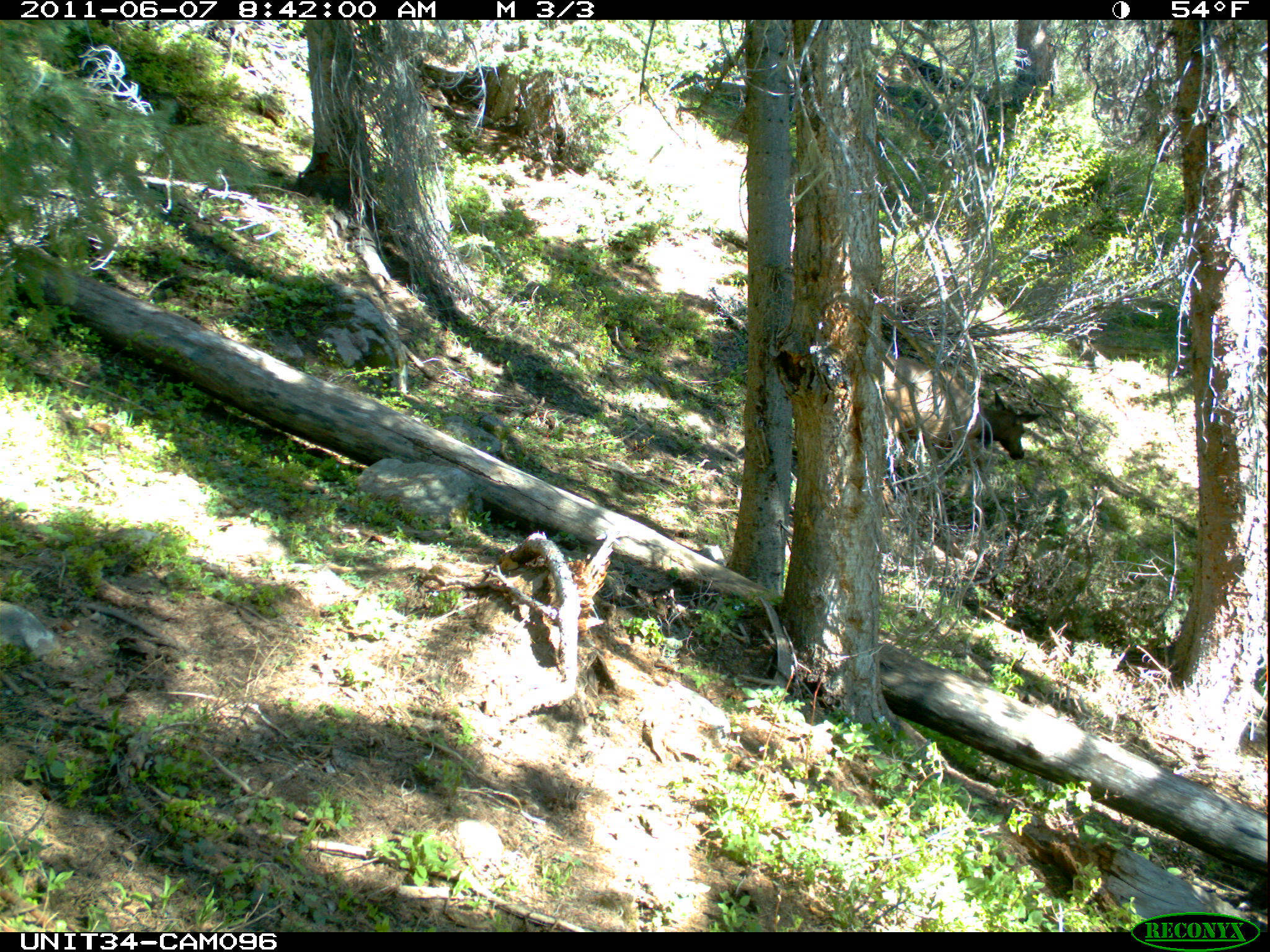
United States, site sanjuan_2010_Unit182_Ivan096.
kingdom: Animalia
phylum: Chordata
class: Mammalia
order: Artiodactyla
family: Cervidae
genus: Cervus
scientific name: Cervus elaphus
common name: red deer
Cervus elaphus (red deer).